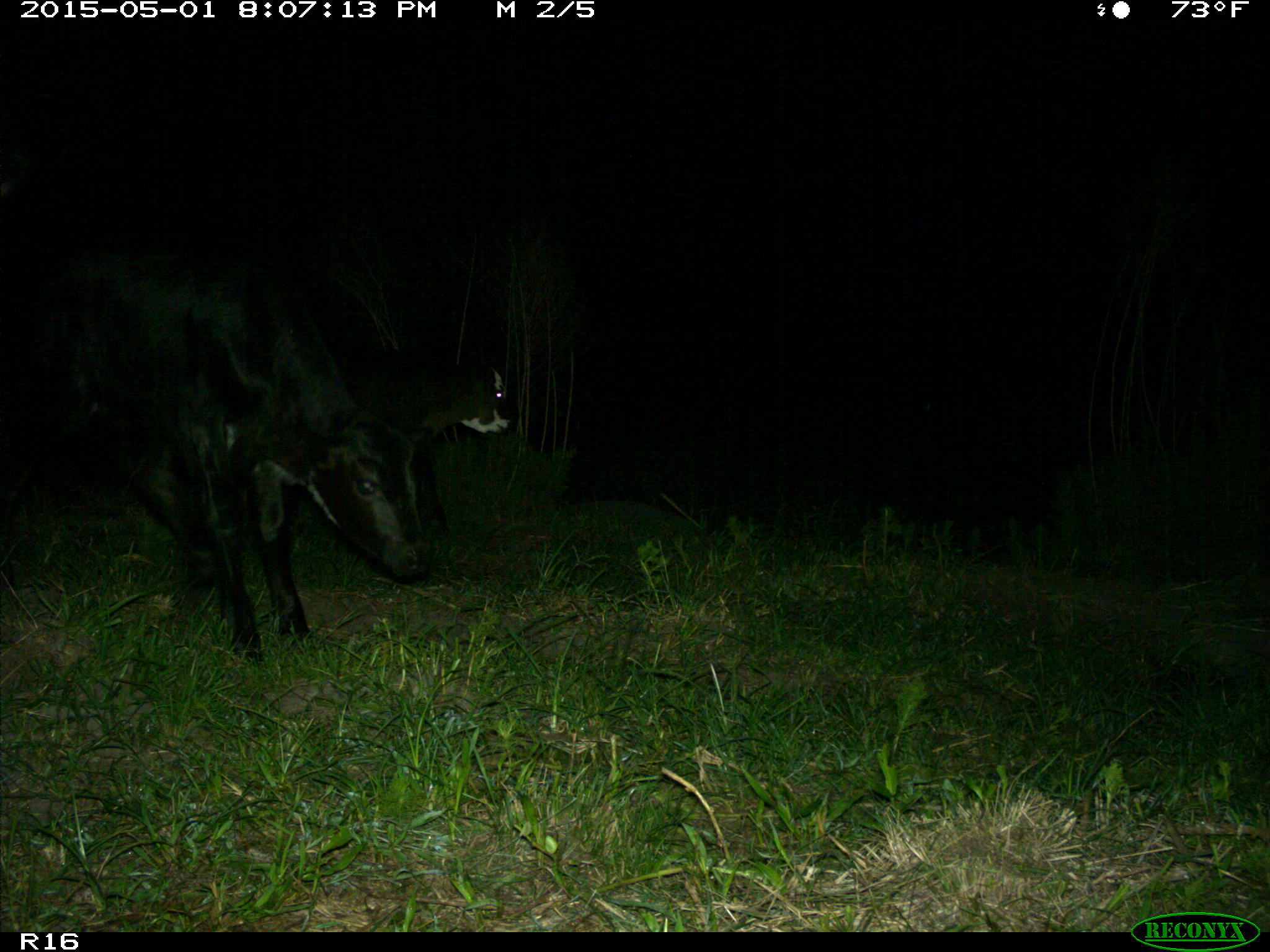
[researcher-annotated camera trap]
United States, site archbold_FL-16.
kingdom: Animalia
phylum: Chordata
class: Mammalia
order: Artiodactyla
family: Bovidae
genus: Bos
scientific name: Bos taurus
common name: domestic cow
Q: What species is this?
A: Bos taurus (domestic cow).